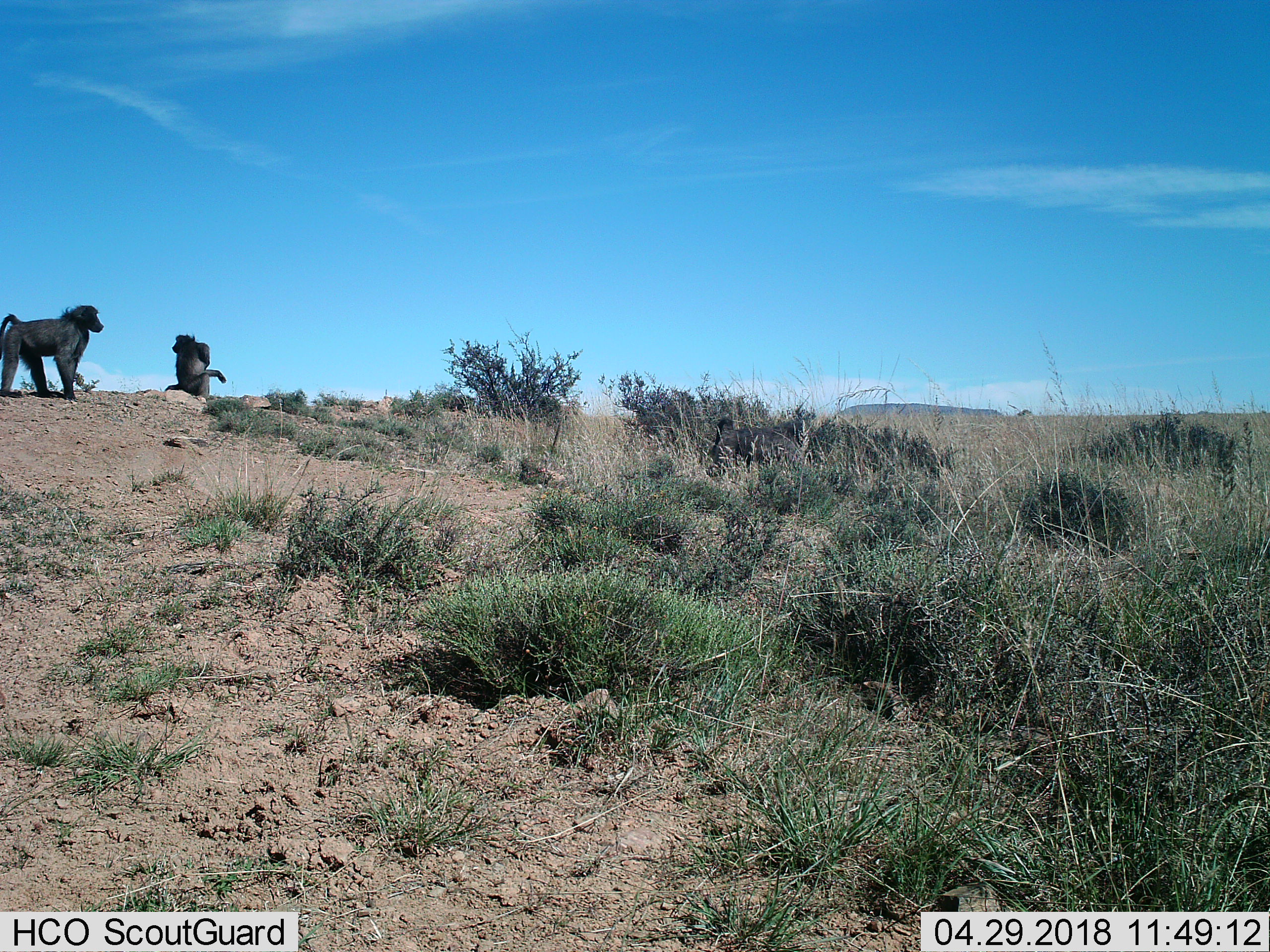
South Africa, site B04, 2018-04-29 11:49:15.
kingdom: Animalia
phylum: Chordata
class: Mammalia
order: Primates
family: Cercopithecidae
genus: Papio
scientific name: Papio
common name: baboon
Baboon (Papio), count 2. Behavior (volunteer vote fractions): standing 78%, resting 100%, moving 22%, interacting 11%. Young present (vote fraction): 0%. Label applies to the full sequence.